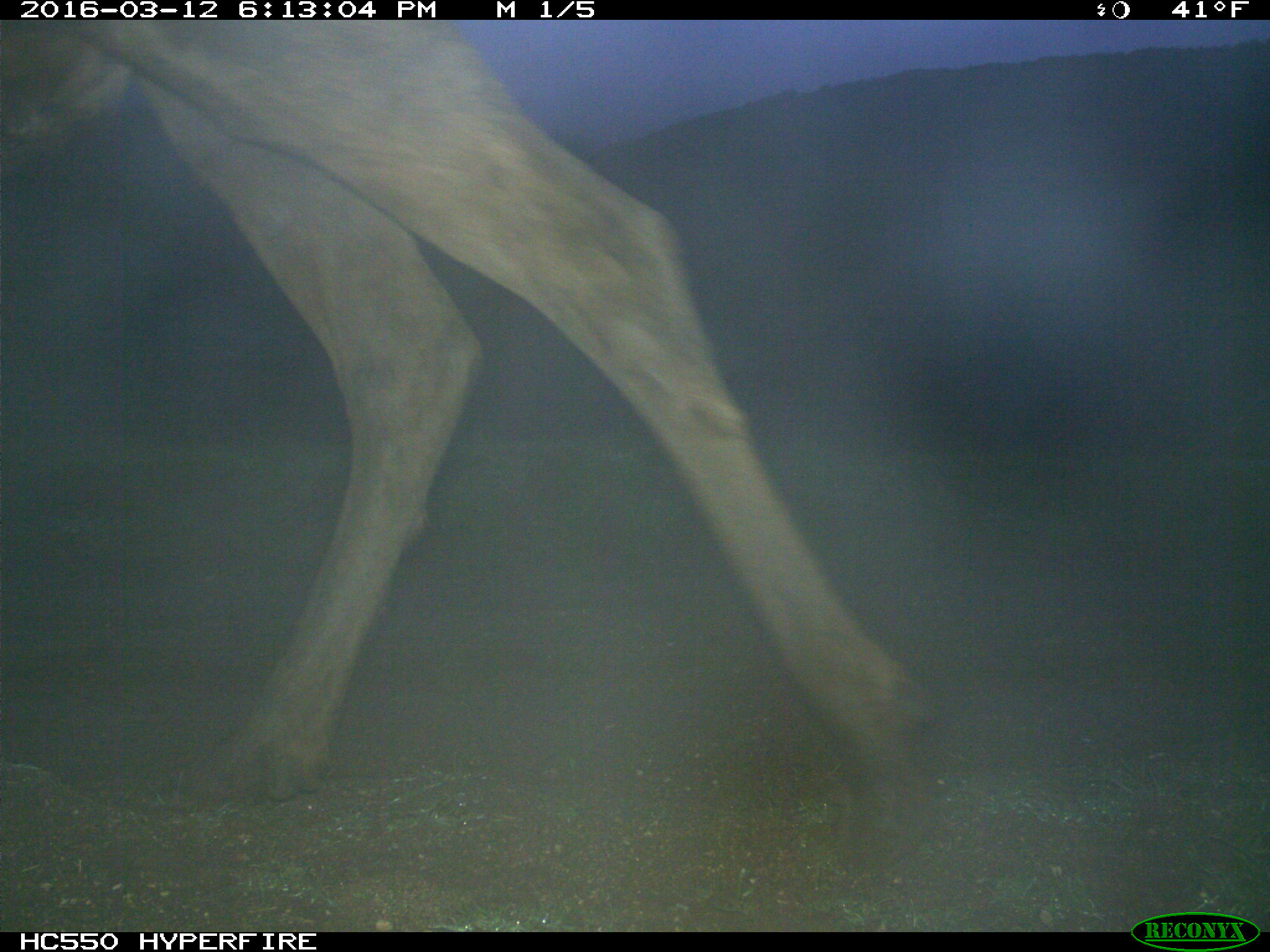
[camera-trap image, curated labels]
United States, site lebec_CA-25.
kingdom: Animalia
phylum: Chordata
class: Mammalia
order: Artiodactyla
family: Cervidae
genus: Cervus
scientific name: Cervus canadensis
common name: elk